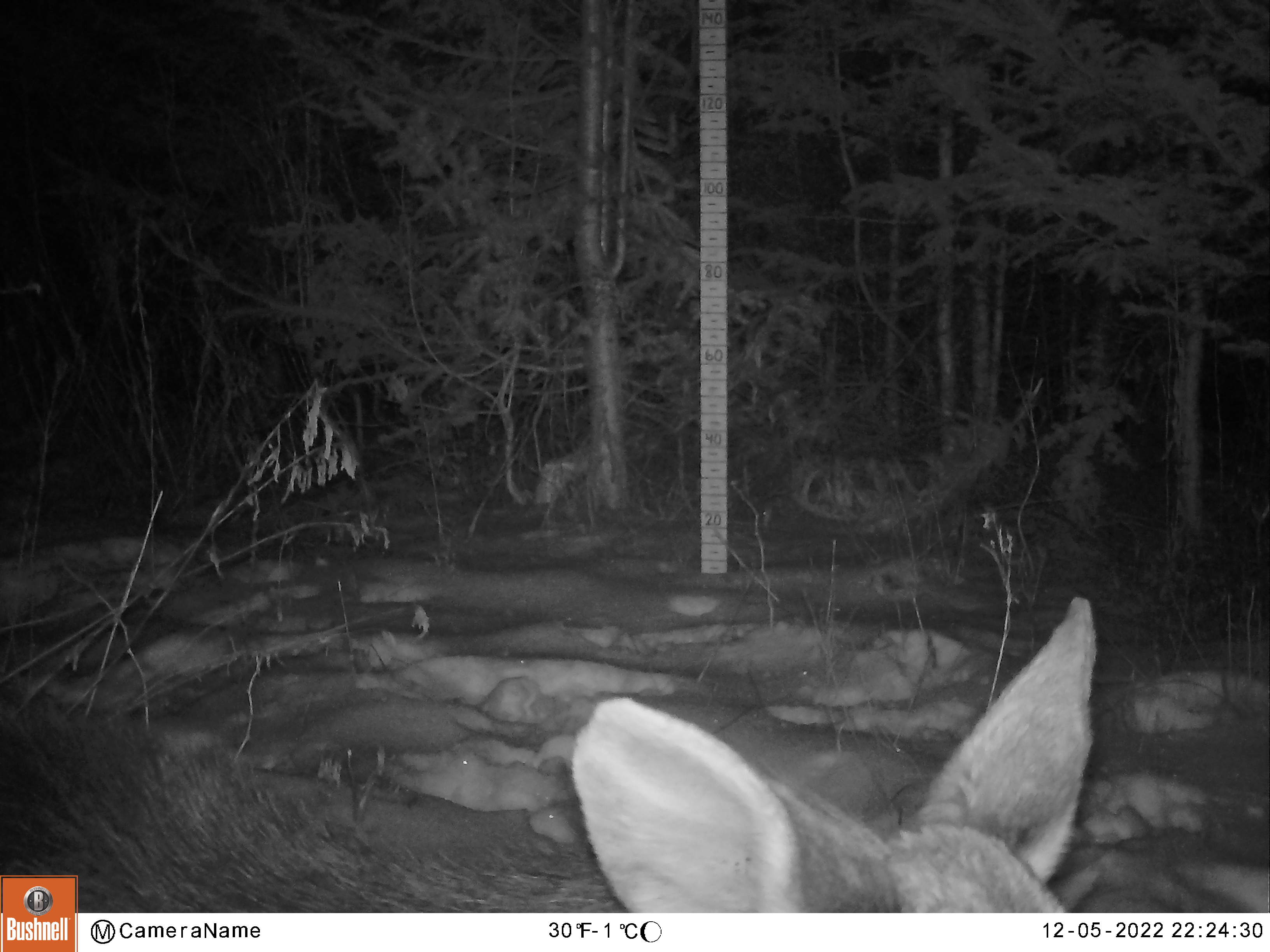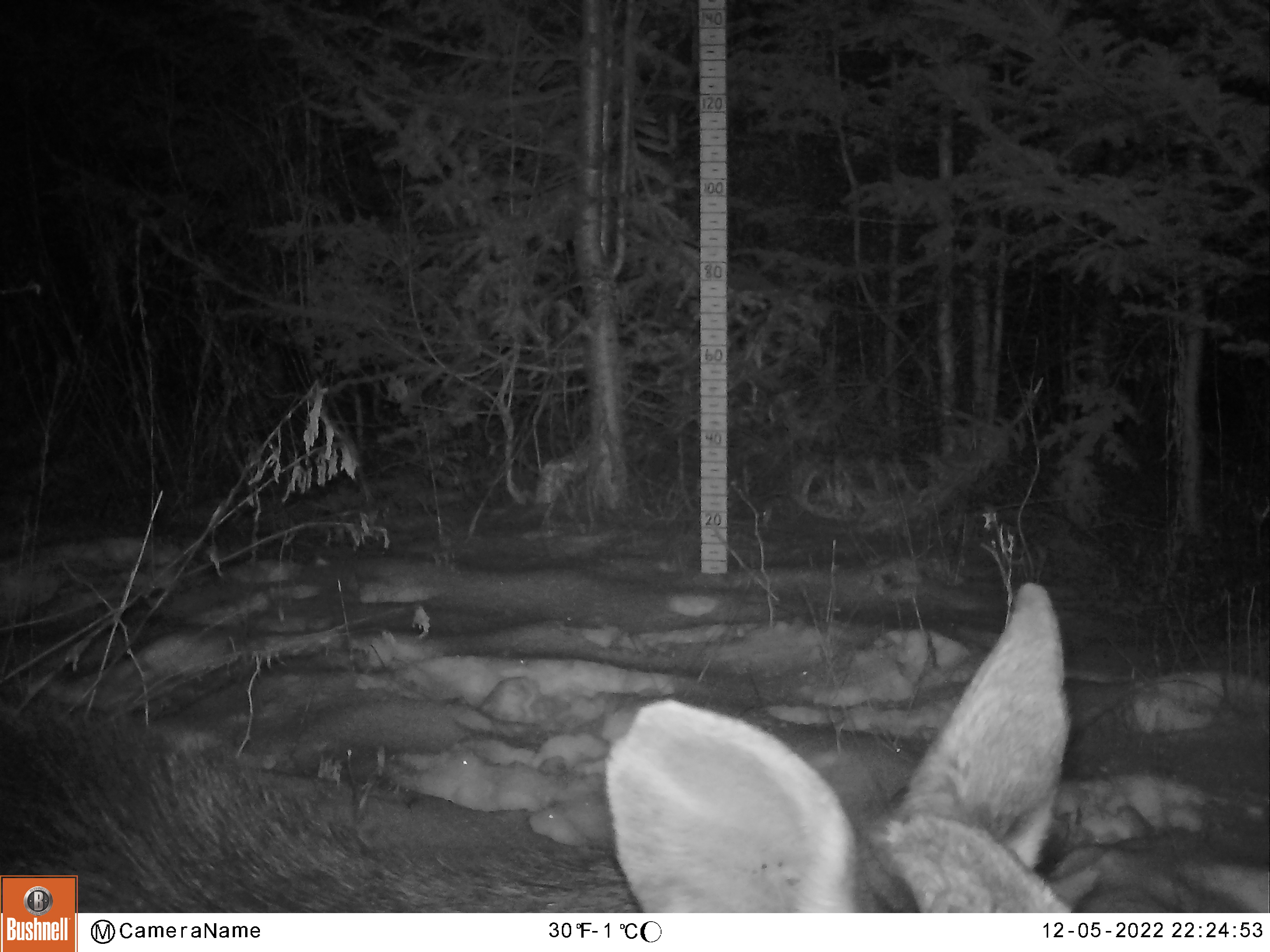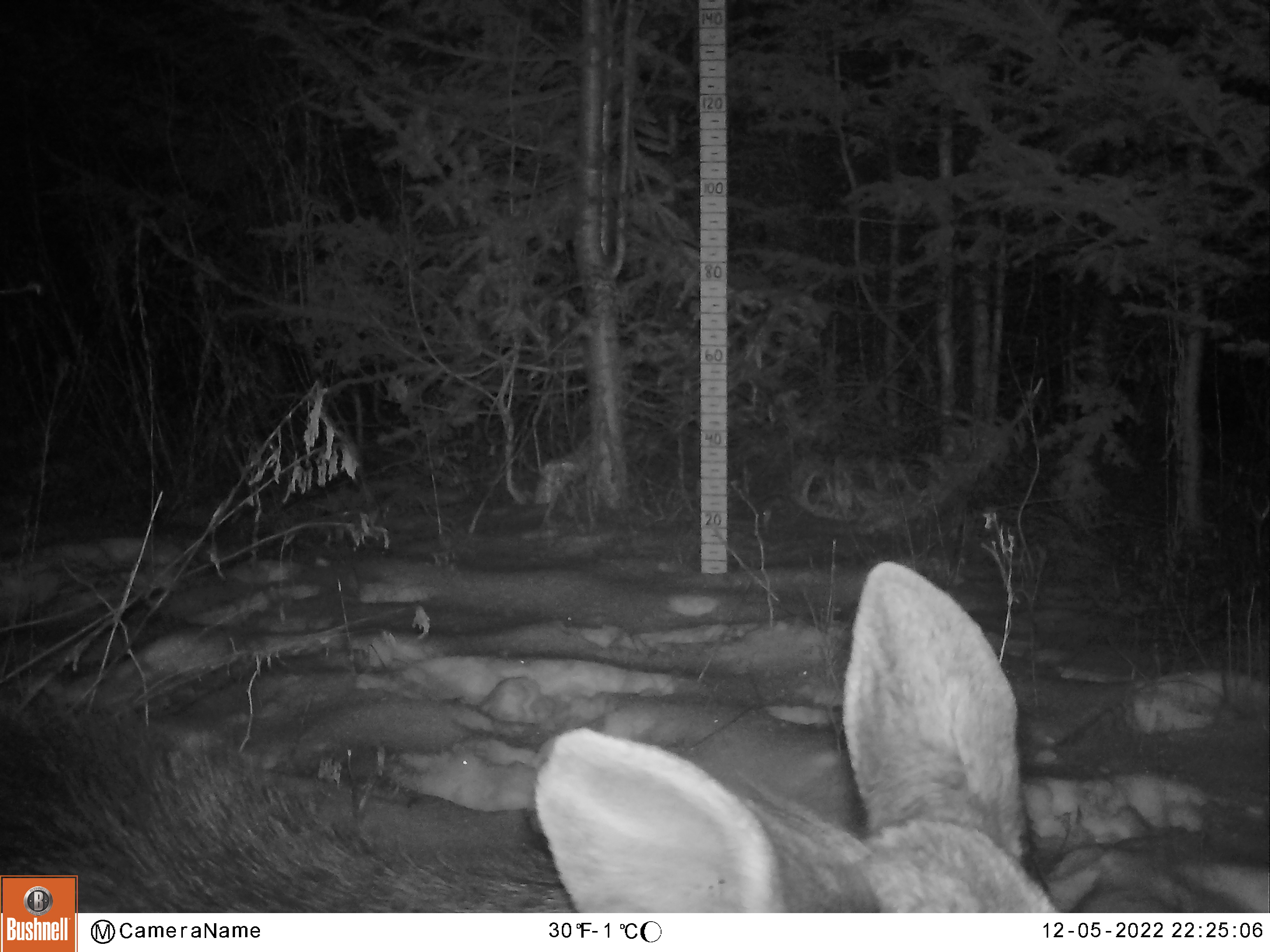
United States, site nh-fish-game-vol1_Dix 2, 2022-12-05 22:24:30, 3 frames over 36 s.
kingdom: Animalia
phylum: Chordata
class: Mammalia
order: Artiodactyla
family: Cervidae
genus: Alces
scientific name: Alces alces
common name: moose